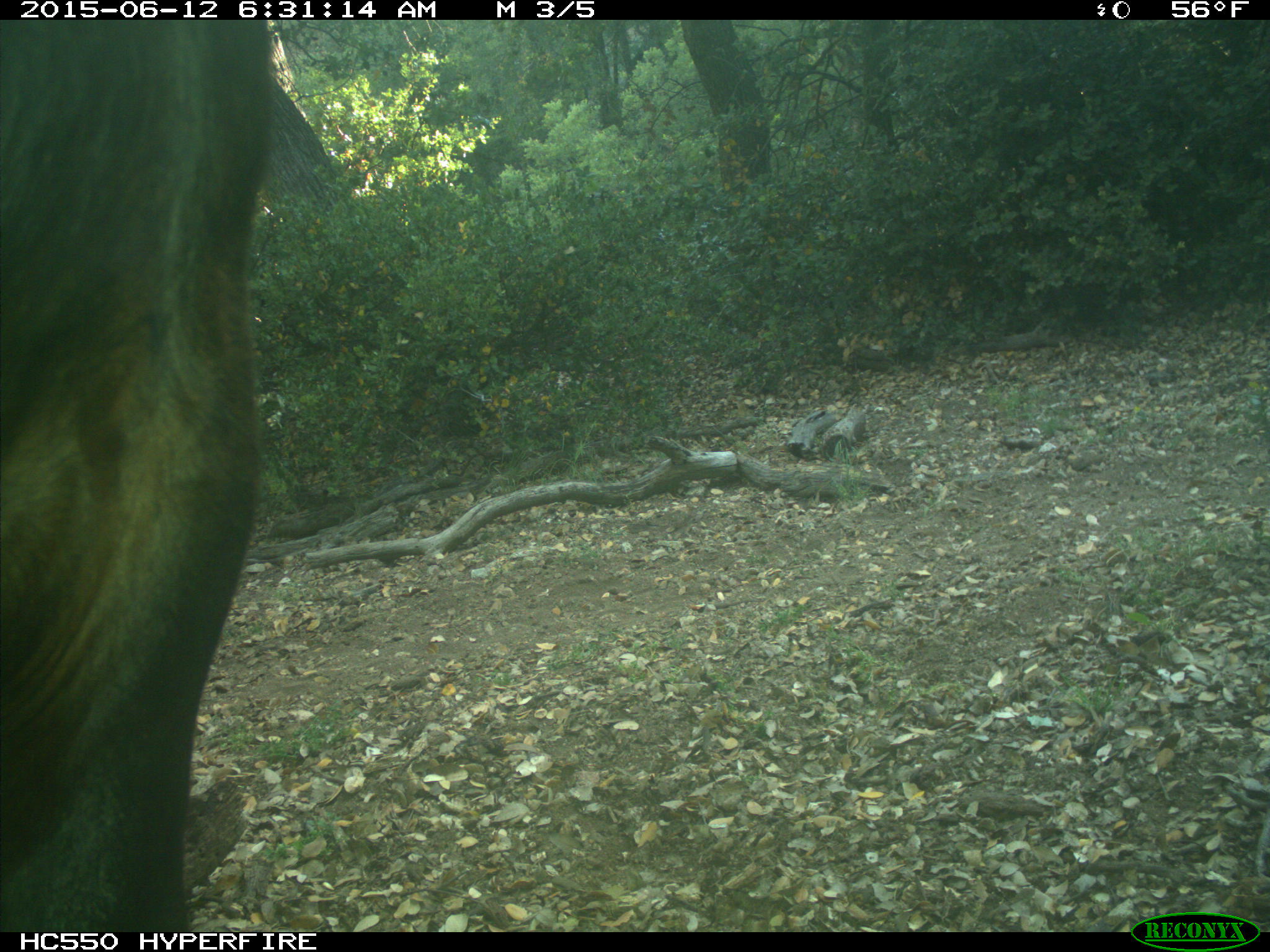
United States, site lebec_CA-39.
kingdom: Animalia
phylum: Chordata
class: Mammalia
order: Artiodactyla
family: Bovidae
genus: Bos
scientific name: Bos taurus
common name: domestic cow